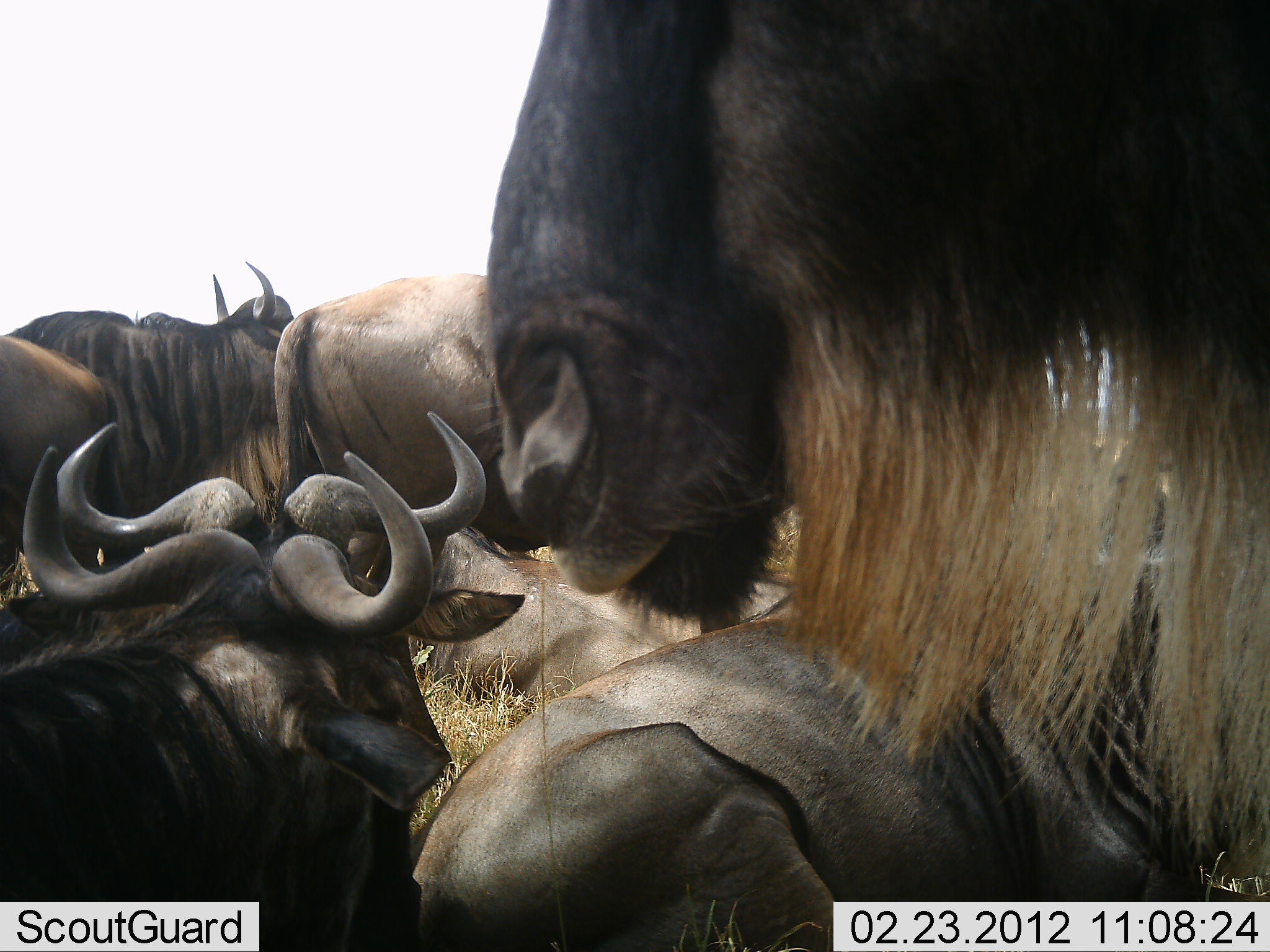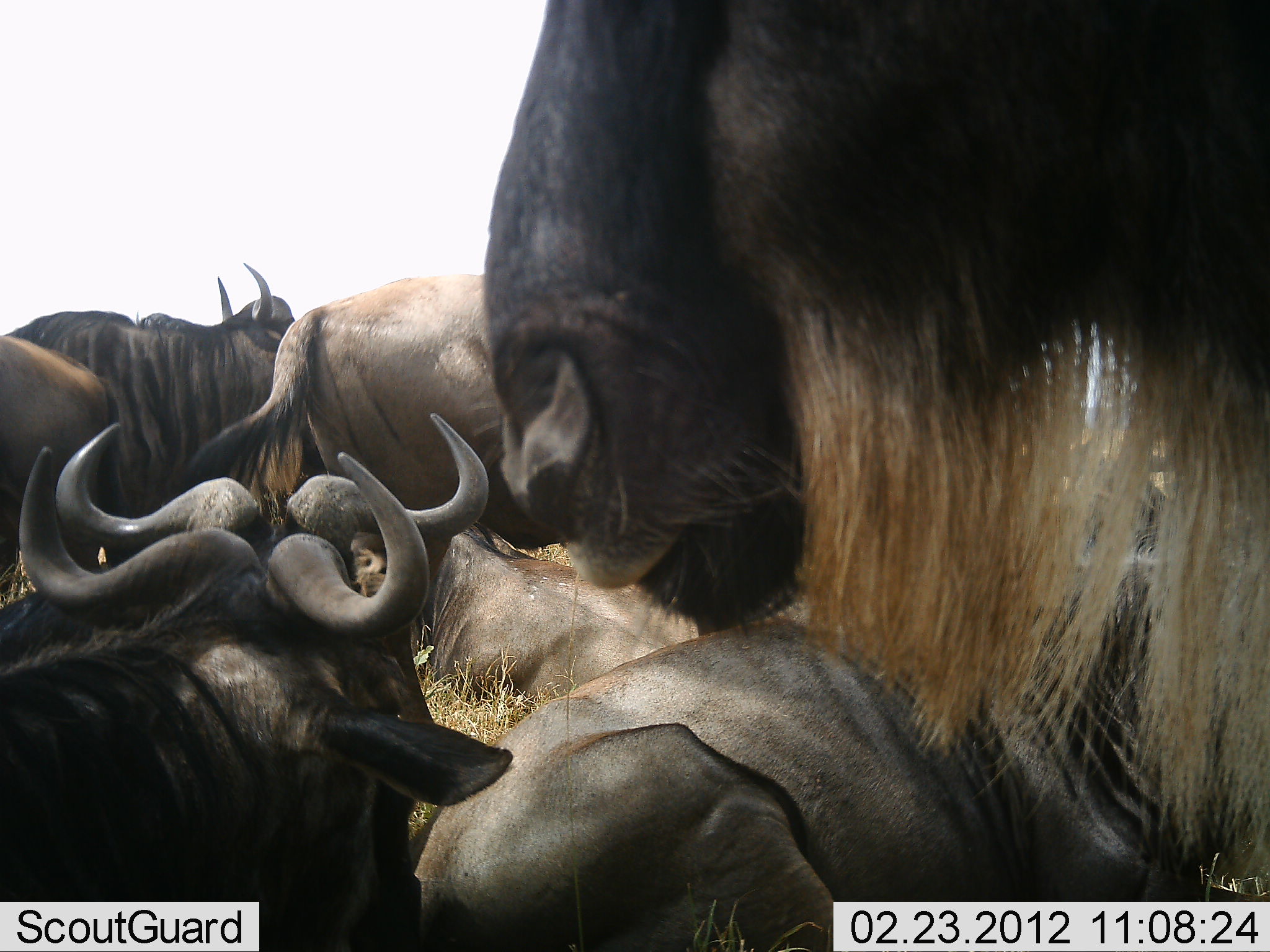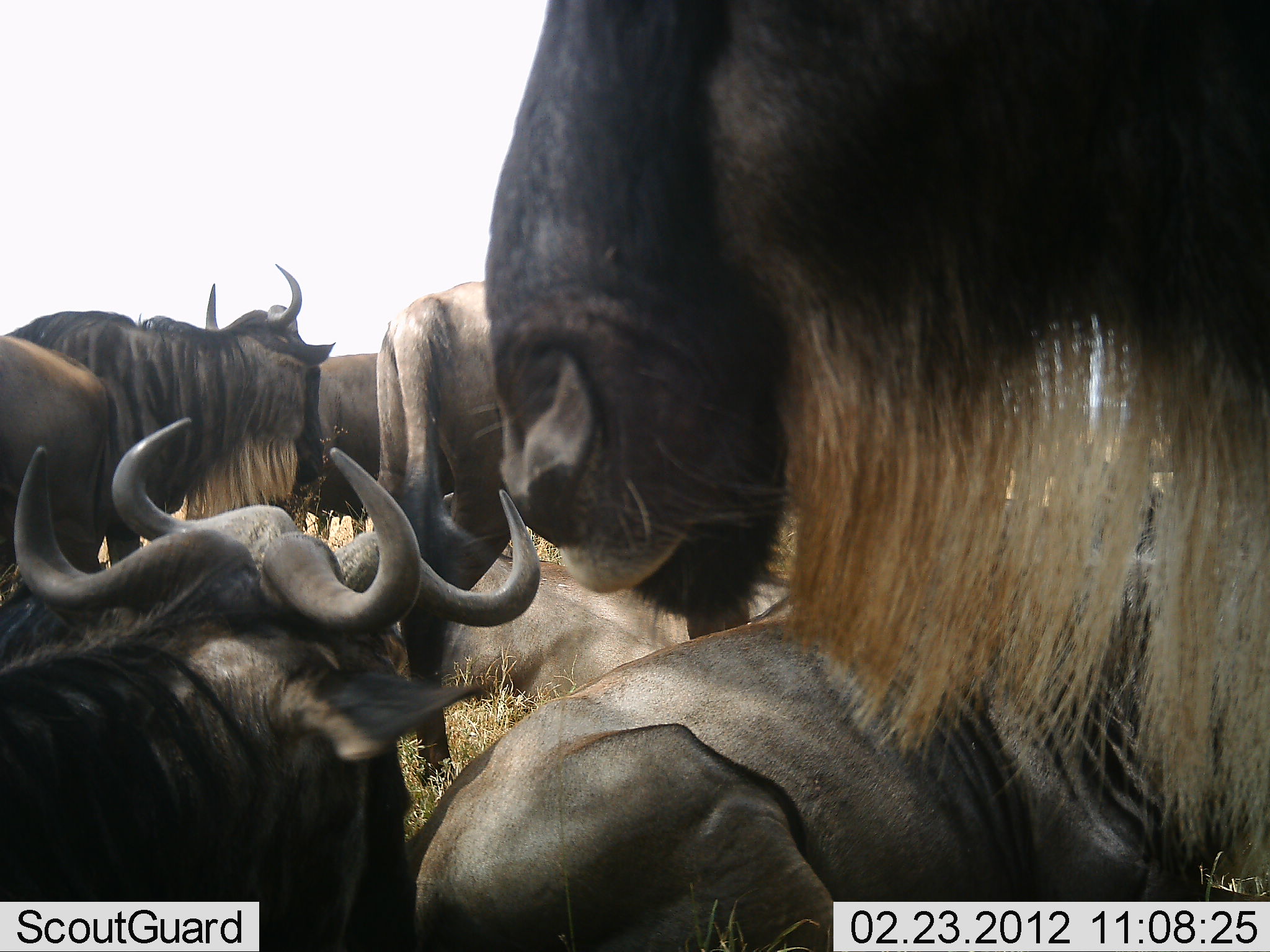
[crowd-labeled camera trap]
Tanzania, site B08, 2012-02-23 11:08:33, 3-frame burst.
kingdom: Animalia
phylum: Chordata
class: Mammalia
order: Artiodactyla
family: Bovidae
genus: Connochaetes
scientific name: Connochaetes taurinus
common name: blue wildebeest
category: wildebeest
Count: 7.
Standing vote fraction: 71%.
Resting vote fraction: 97%.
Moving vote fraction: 3%.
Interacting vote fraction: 6%.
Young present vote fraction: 0%.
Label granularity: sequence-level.